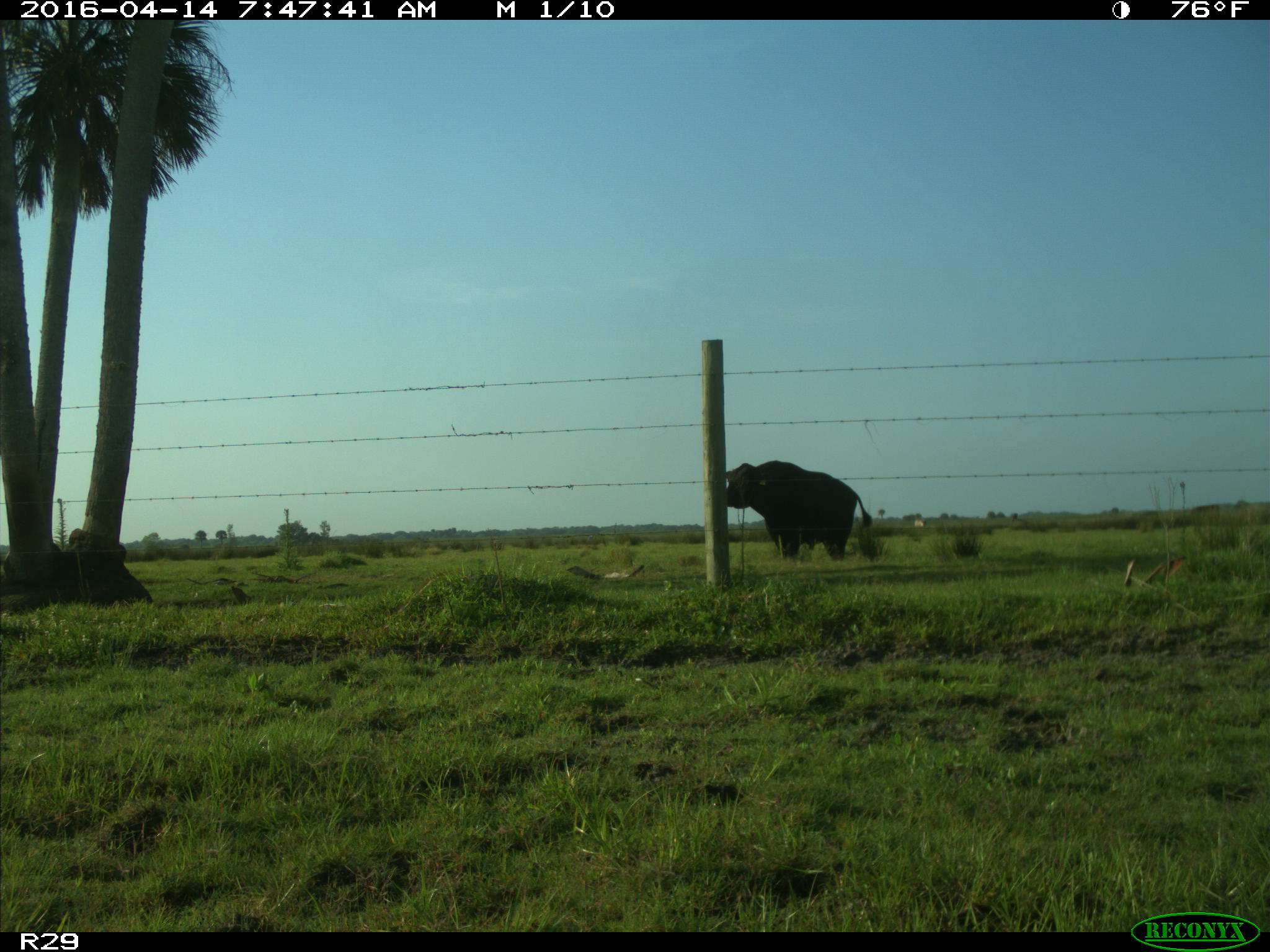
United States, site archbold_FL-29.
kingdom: Animalia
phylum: Chordata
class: Mammalia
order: Artiodactyla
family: Bovidae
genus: Bos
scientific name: Bos taurus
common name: domestic cow